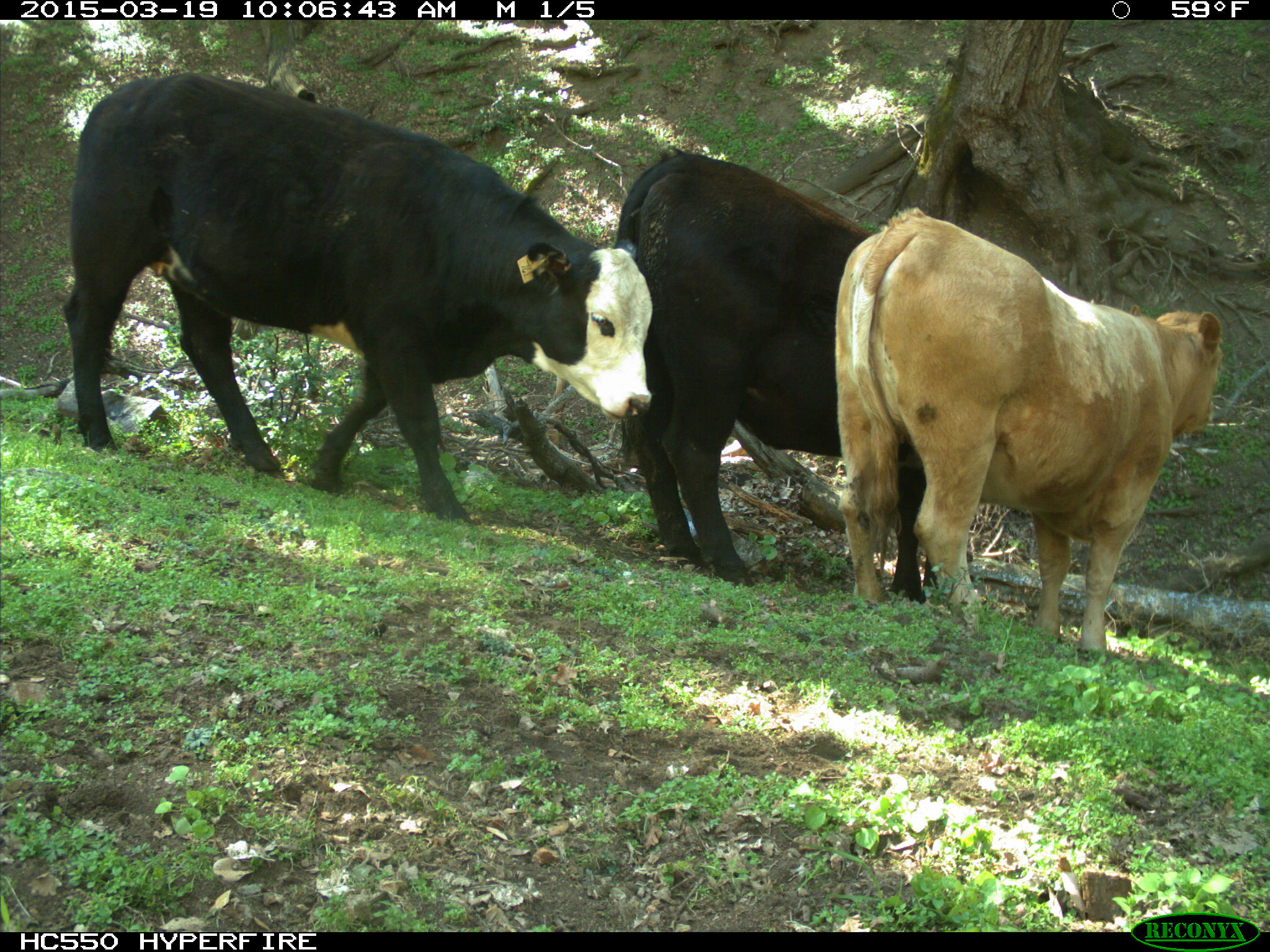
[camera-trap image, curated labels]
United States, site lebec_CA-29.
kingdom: Animalia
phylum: Chordata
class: Mammalia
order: Artiodactyla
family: Bovidae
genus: Bos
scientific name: Bos taurus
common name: domestic cow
Bos taurus (domestic cow).